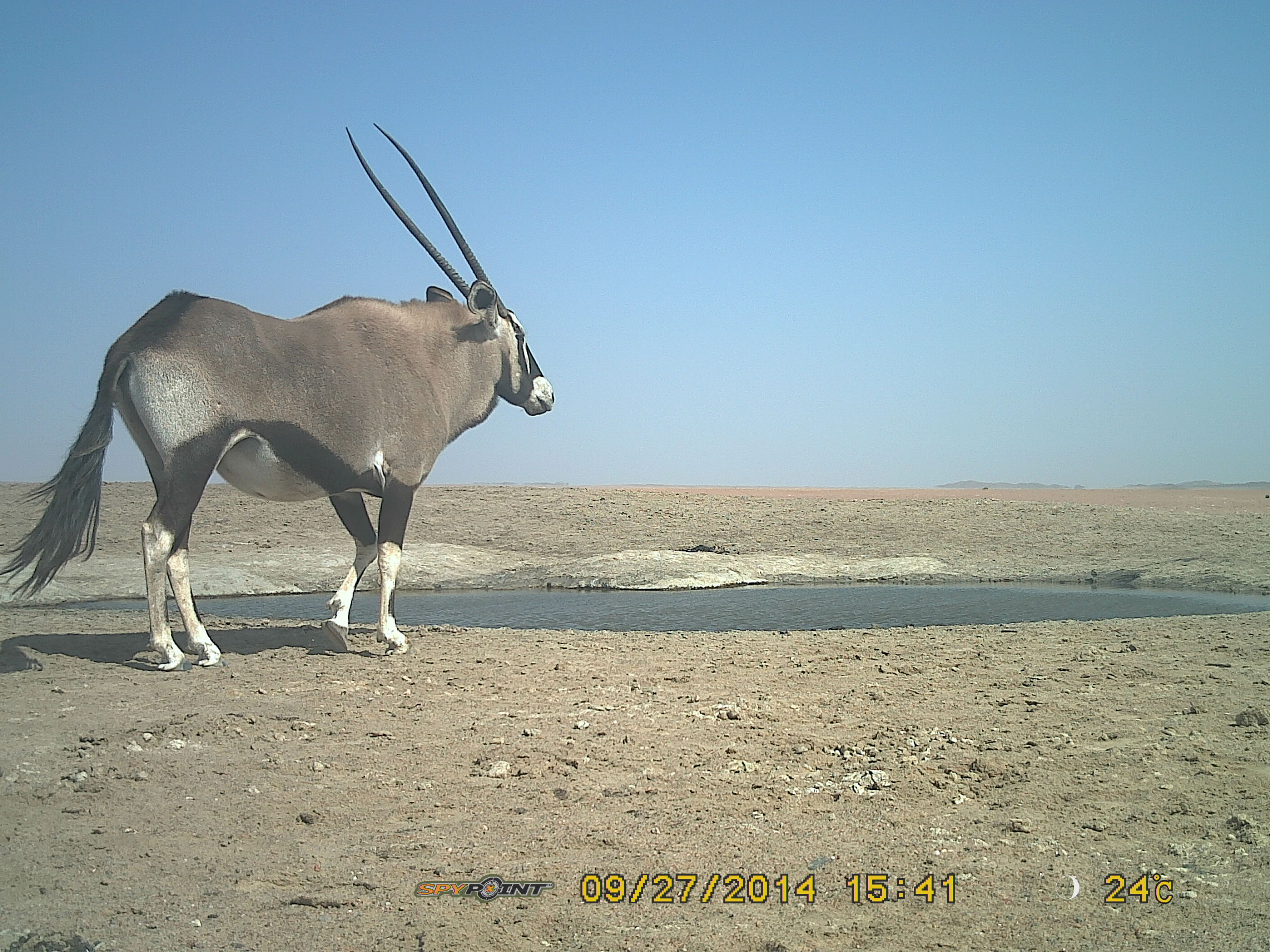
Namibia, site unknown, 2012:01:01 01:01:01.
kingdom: Animalia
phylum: Chordata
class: Mammalia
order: Artiodactyla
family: Bovidae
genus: Oryx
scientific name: Oryx gazella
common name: gemsbok